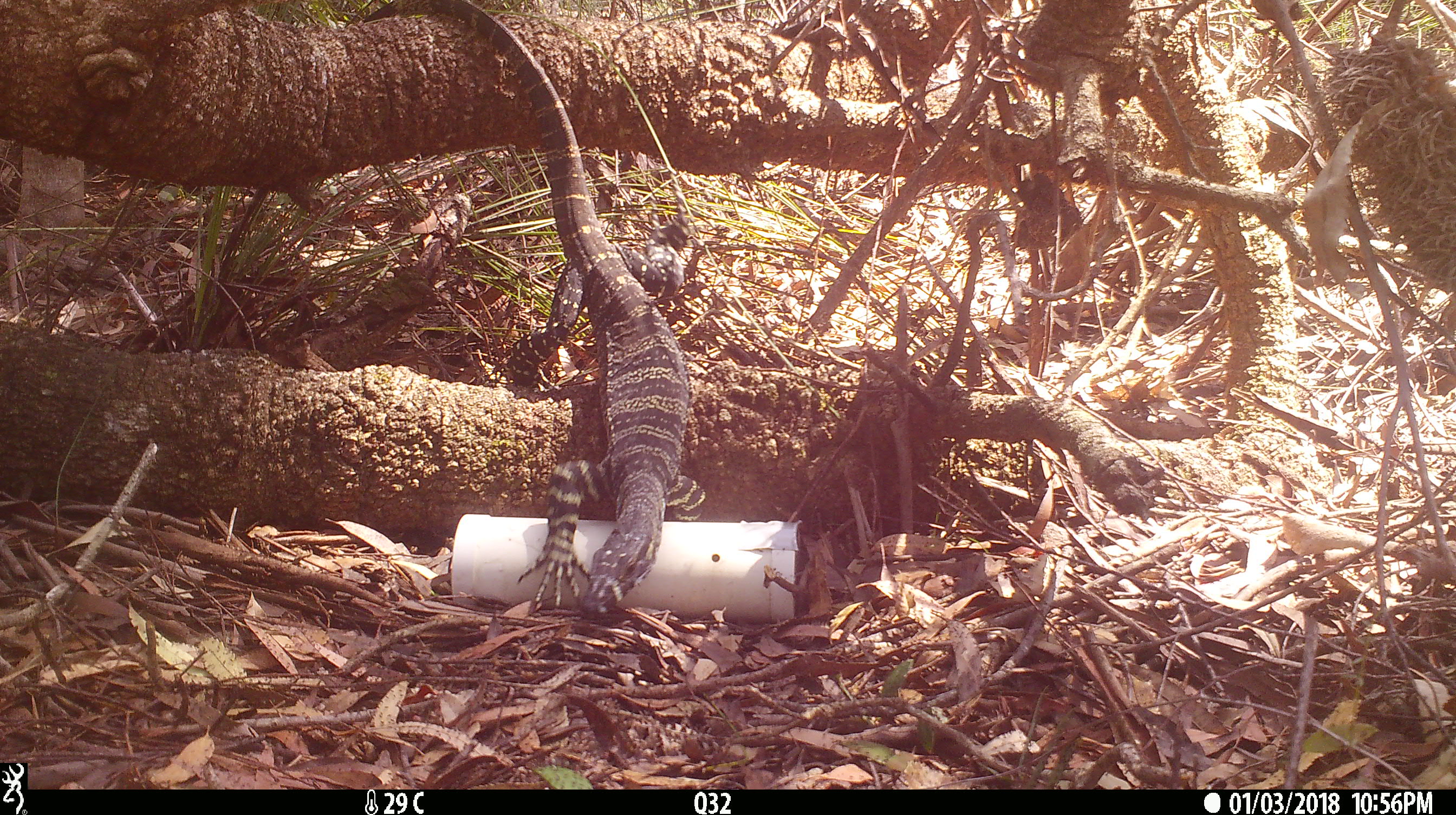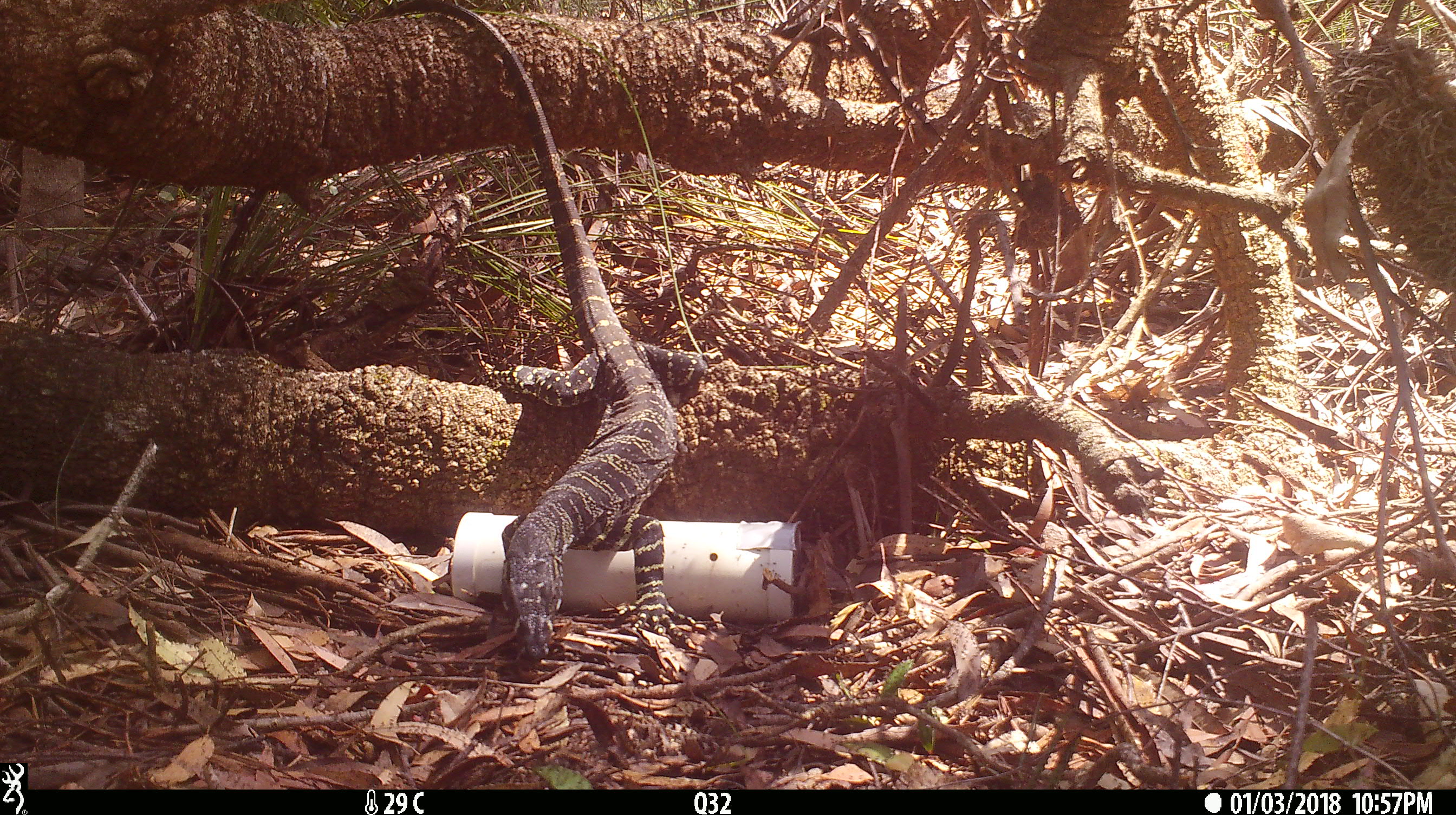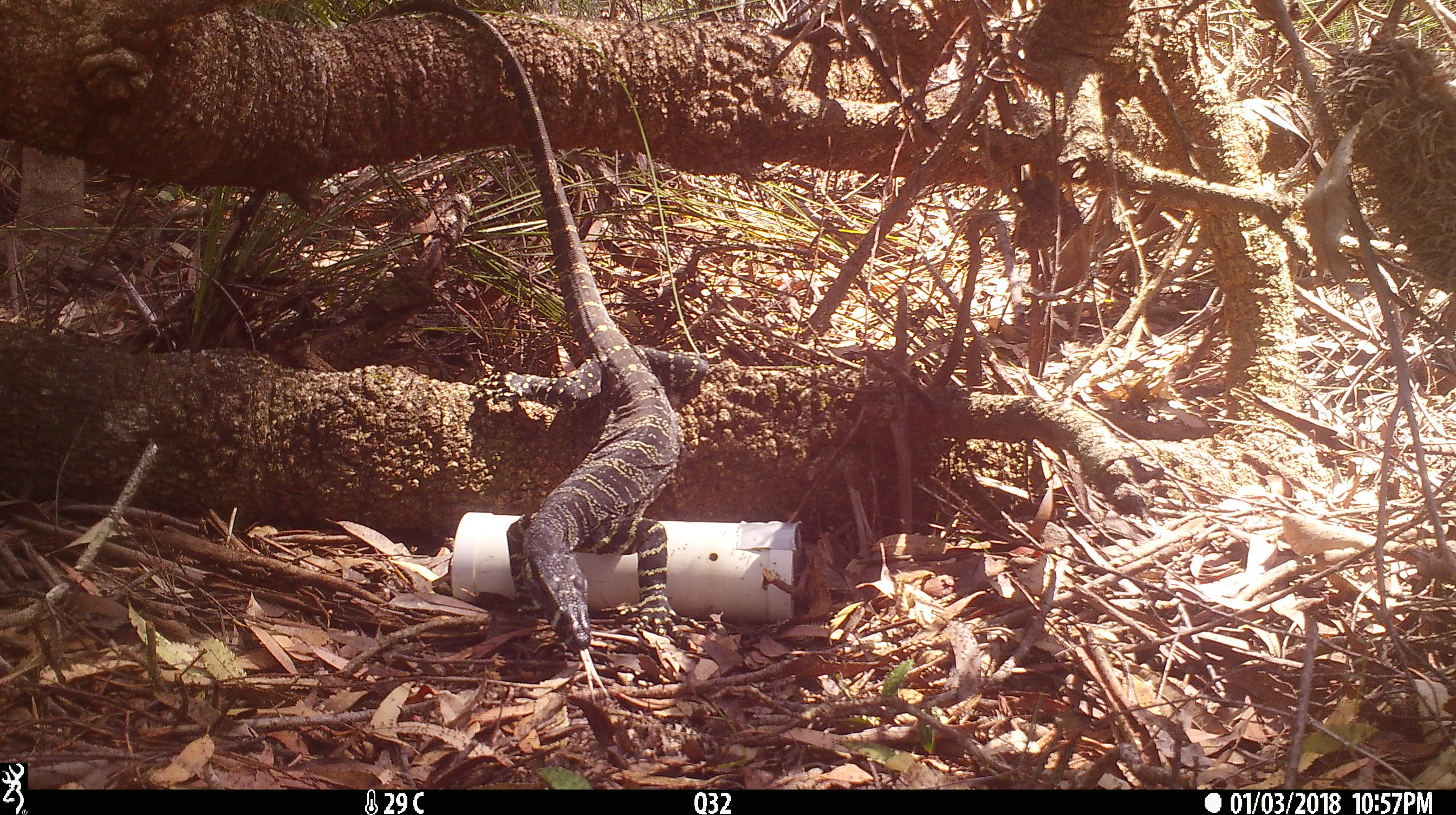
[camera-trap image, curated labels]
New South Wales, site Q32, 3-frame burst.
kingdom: Animalia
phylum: Chordata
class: Reptilia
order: Squamata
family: Varanidae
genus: Varanus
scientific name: Varanus varius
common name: lace monitor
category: goanna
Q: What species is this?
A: Goanna (lace monitor) (Varanus varius).